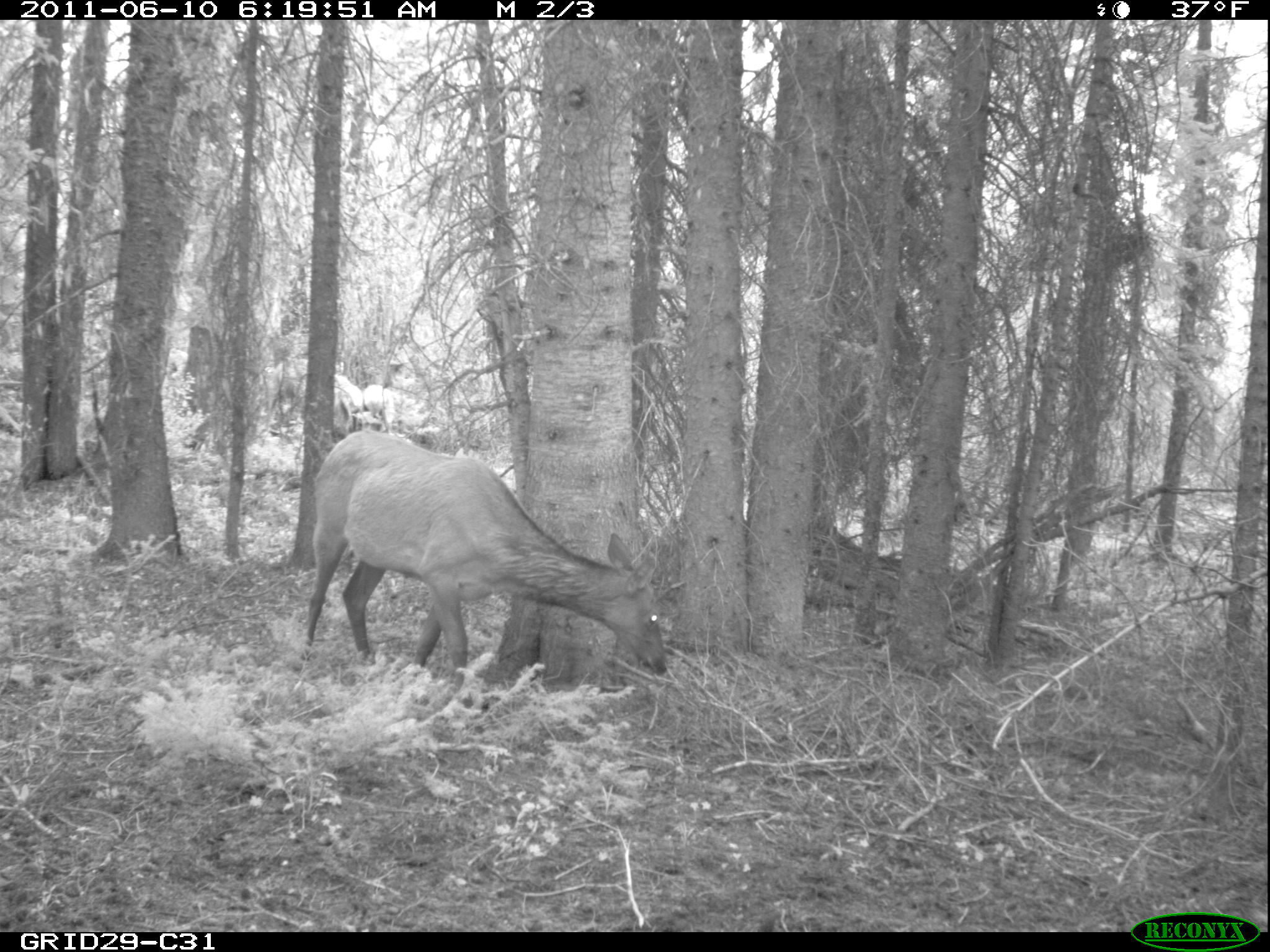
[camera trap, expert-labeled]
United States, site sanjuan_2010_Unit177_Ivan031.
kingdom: Animalia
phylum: Chordata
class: Mammalia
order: Artiodactyla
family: Cervidae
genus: Cervus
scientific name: Cervus elaphus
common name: red deer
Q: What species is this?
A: Cervus elaphus (red deer).